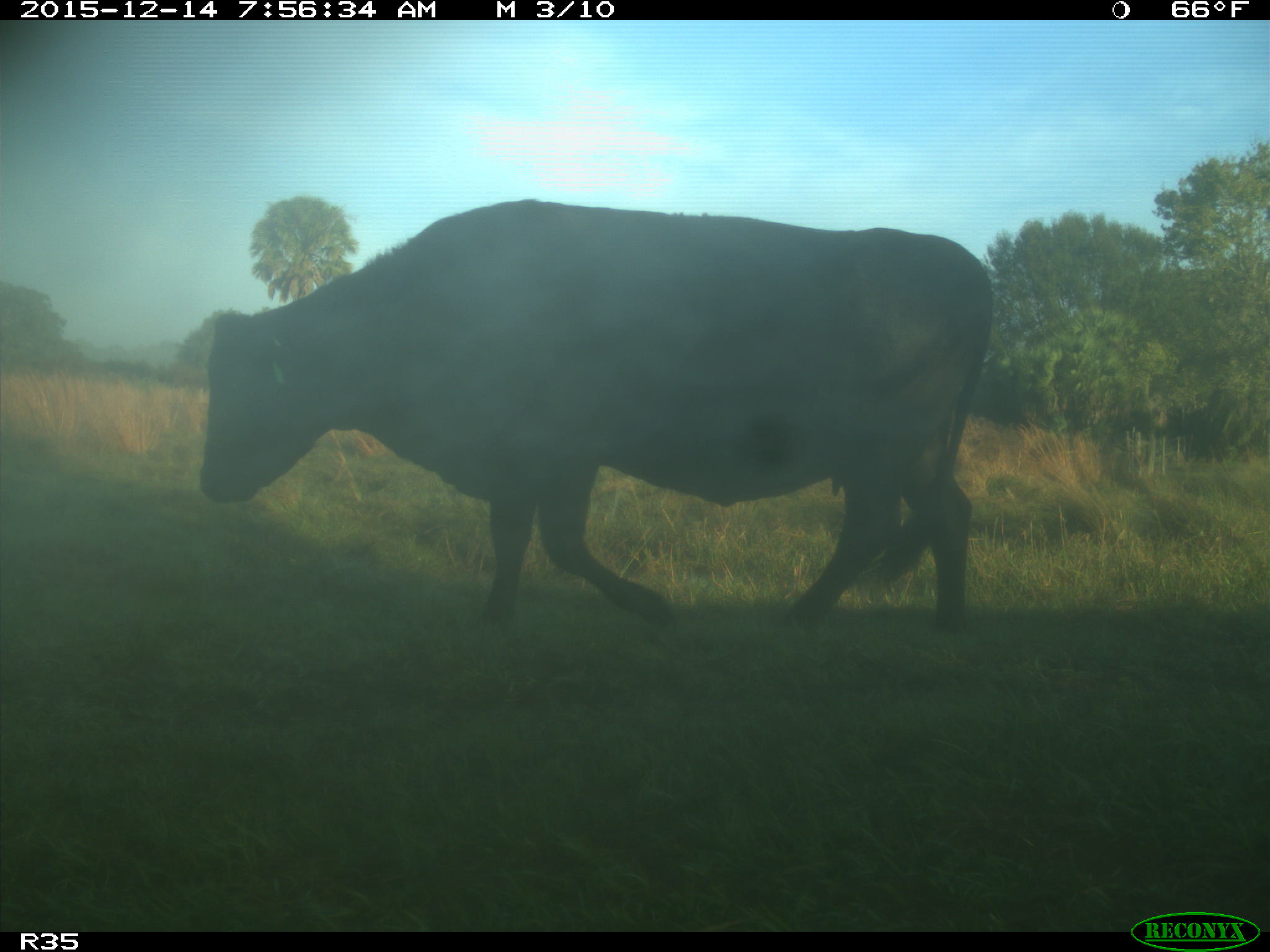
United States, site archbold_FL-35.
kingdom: Animalia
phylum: Chordata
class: Mammalia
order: Artiodactyla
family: Bovidae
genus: Bos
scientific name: Bos taurus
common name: domestic cow